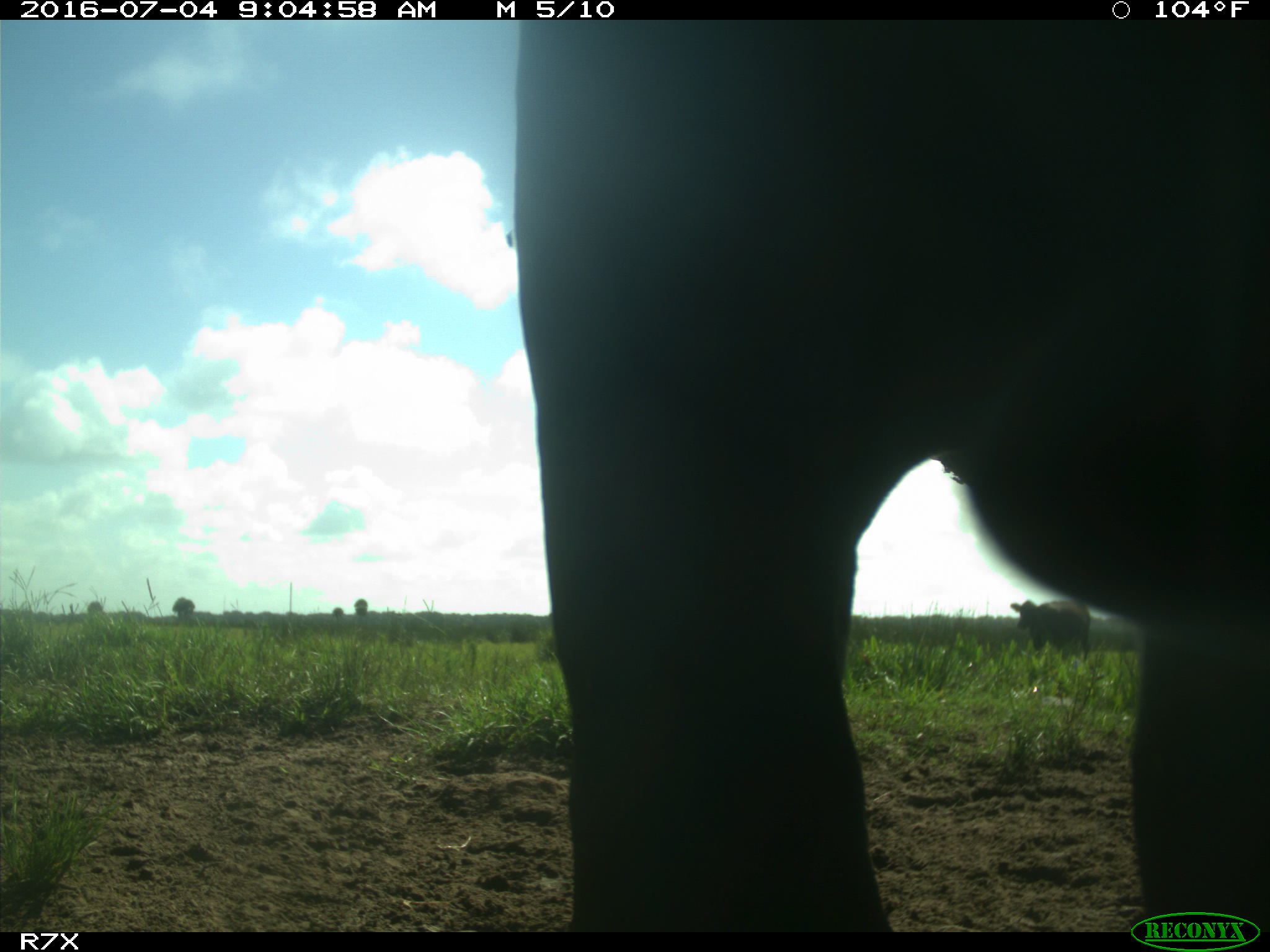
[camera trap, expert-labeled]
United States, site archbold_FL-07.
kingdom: Animalia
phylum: Chordata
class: Mammalia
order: Artiodactyla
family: Bovidae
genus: Bos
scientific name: Bos taurus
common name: domestic cow